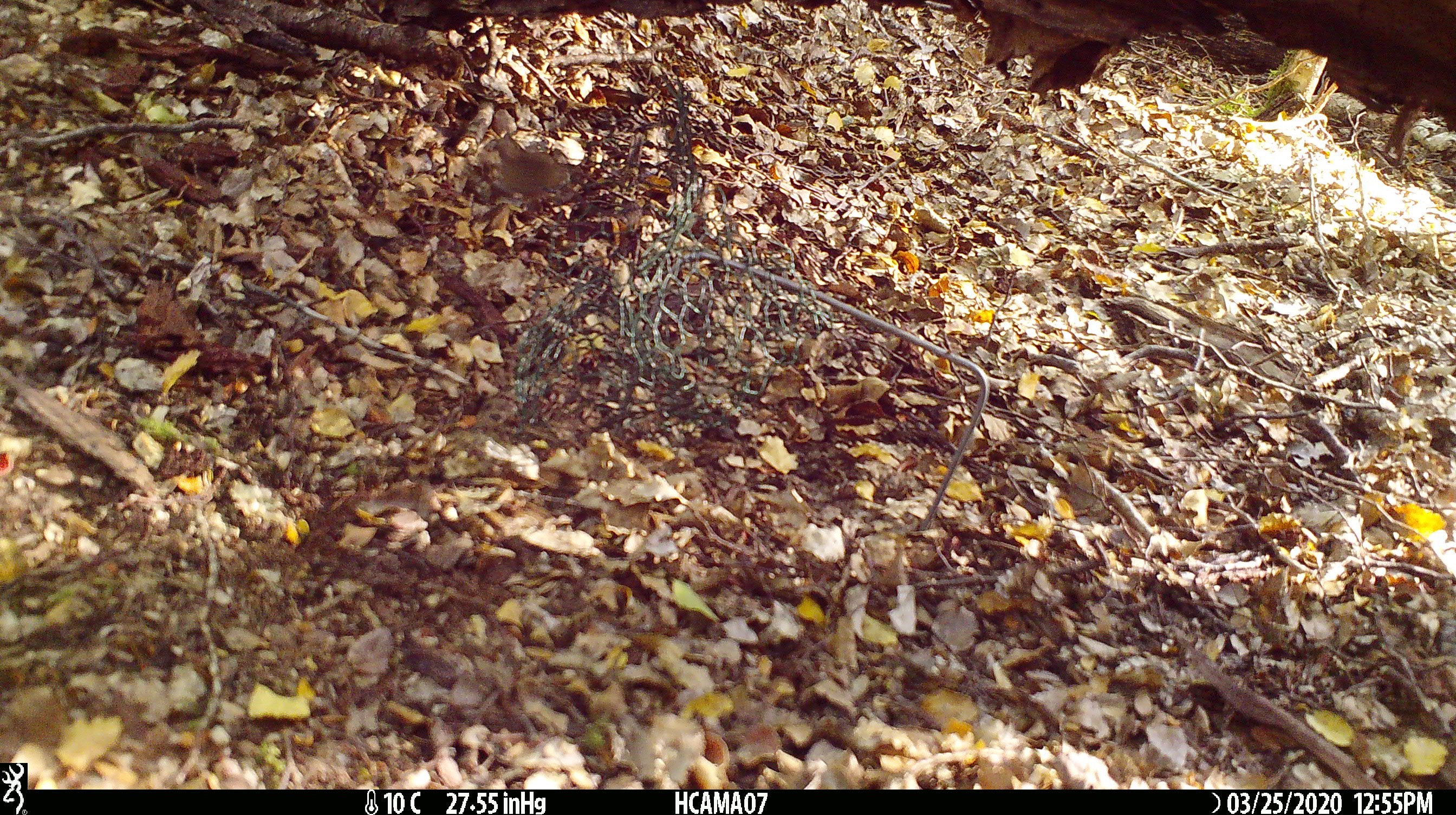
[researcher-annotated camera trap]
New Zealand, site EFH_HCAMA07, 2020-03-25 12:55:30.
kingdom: Animalia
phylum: Chordata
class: Mammalia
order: Rodentia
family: Muridae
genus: Mus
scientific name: Mus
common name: mouse